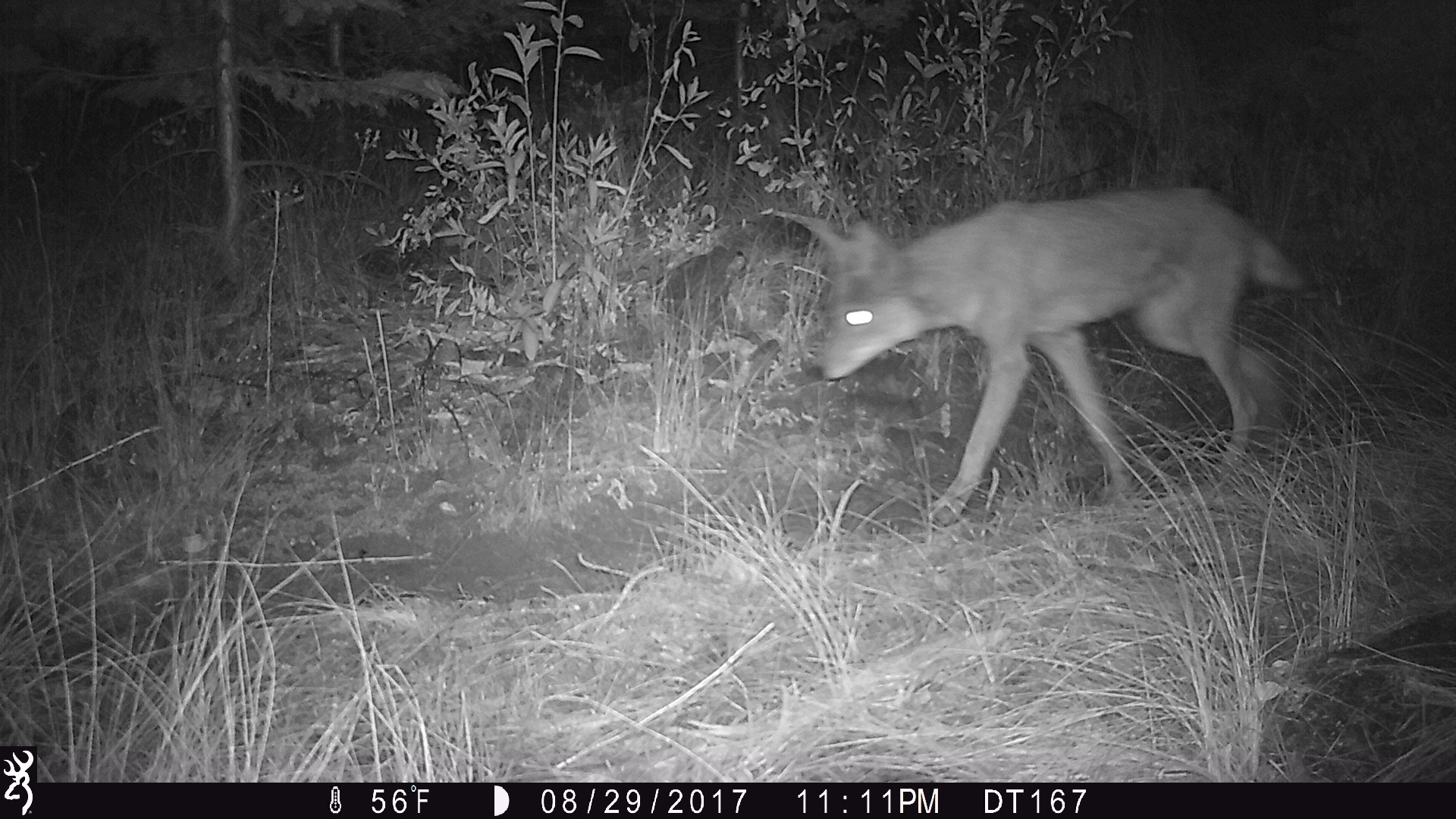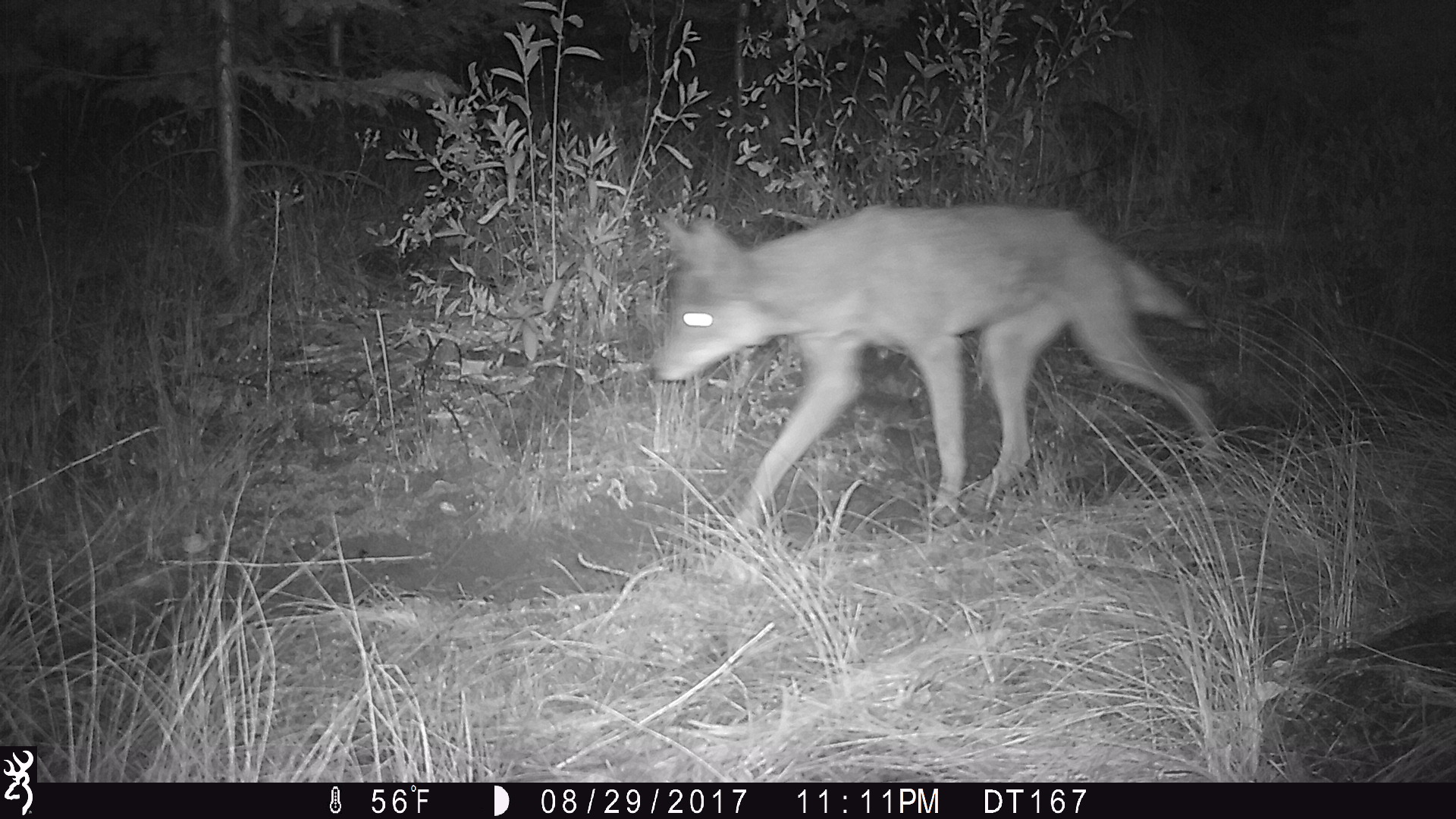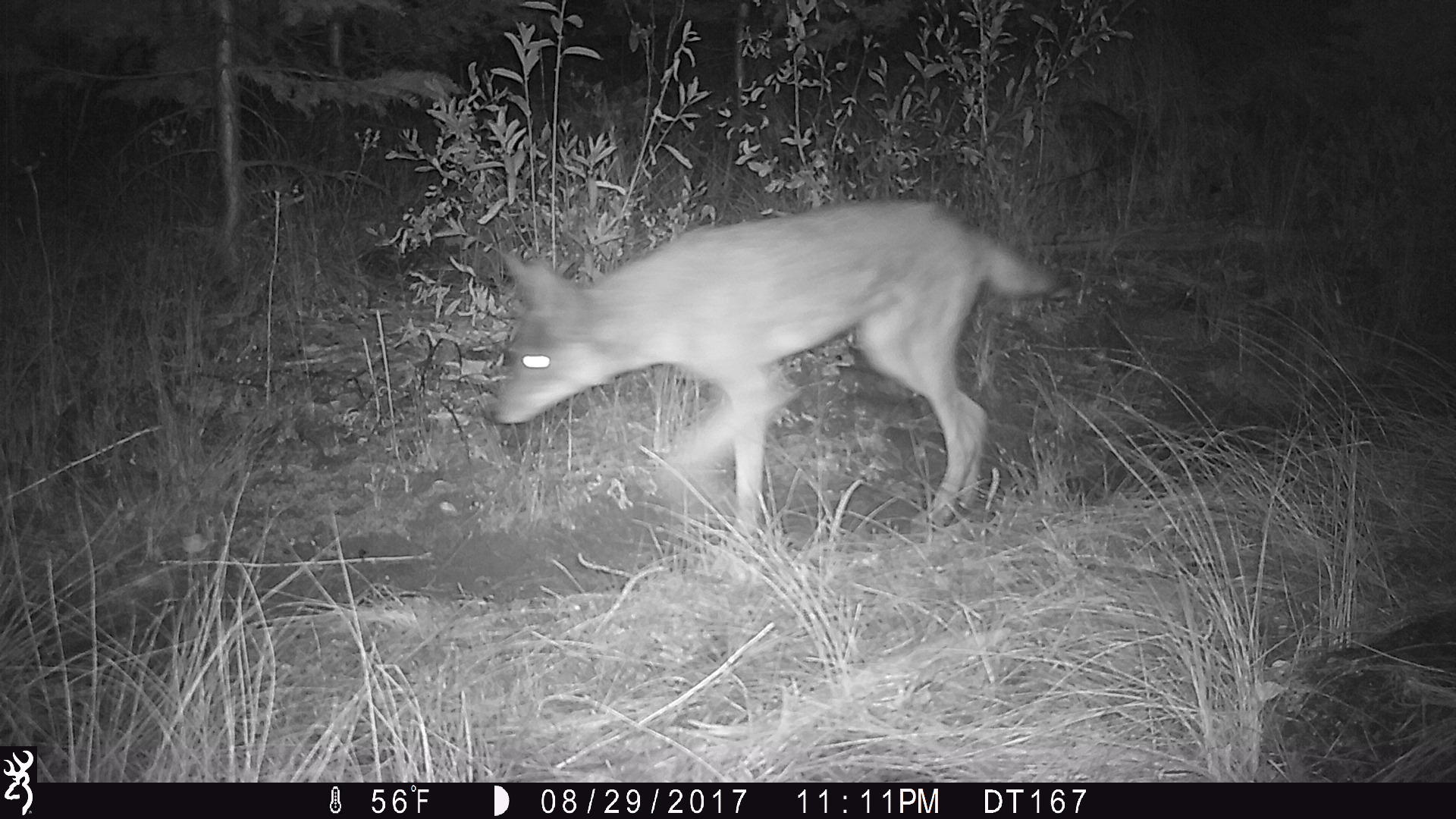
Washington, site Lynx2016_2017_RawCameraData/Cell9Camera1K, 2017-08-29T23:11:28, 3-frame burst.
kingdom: Animalia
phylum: Chordata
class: Mammalia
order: Carnivora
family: Canidae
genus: Canis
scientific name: Canis latrans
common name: coyote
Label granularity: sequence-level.